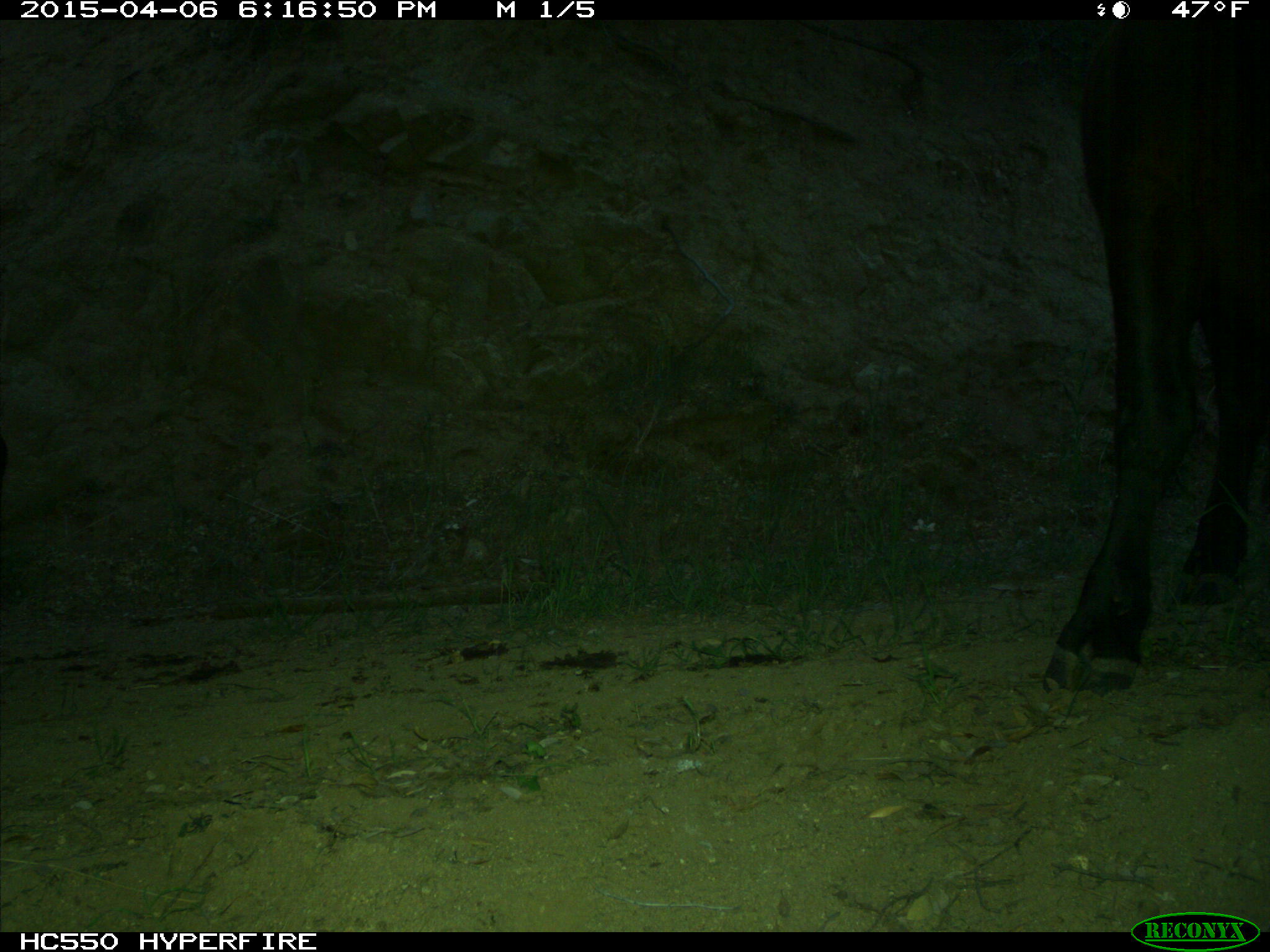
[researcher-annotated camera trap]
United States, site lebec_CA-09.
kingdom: Animalia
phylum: Chordata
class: Mammalia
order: Artiodactyla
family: Bovidae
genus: Bos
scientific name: Bos taurus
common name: domestic cow